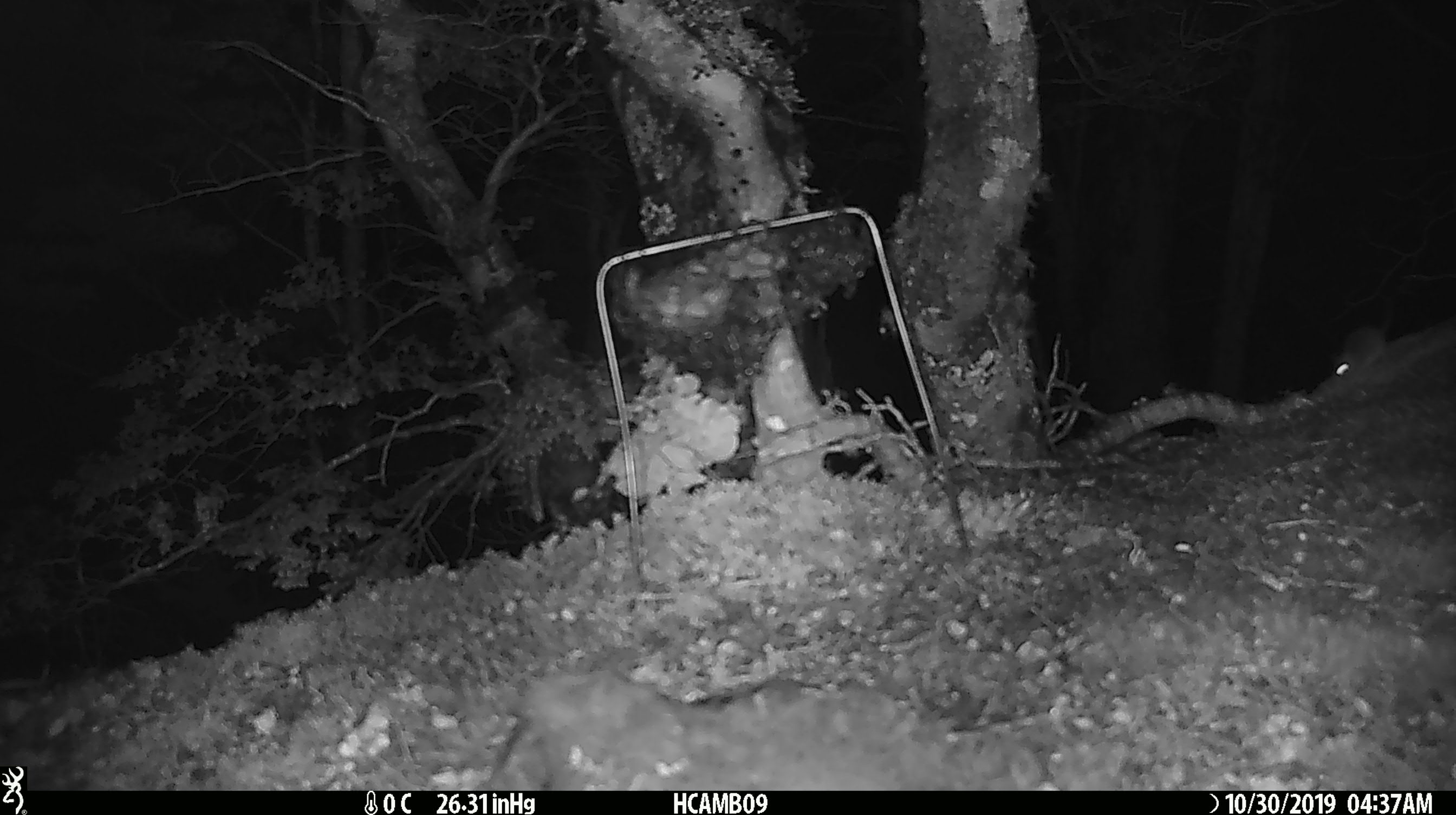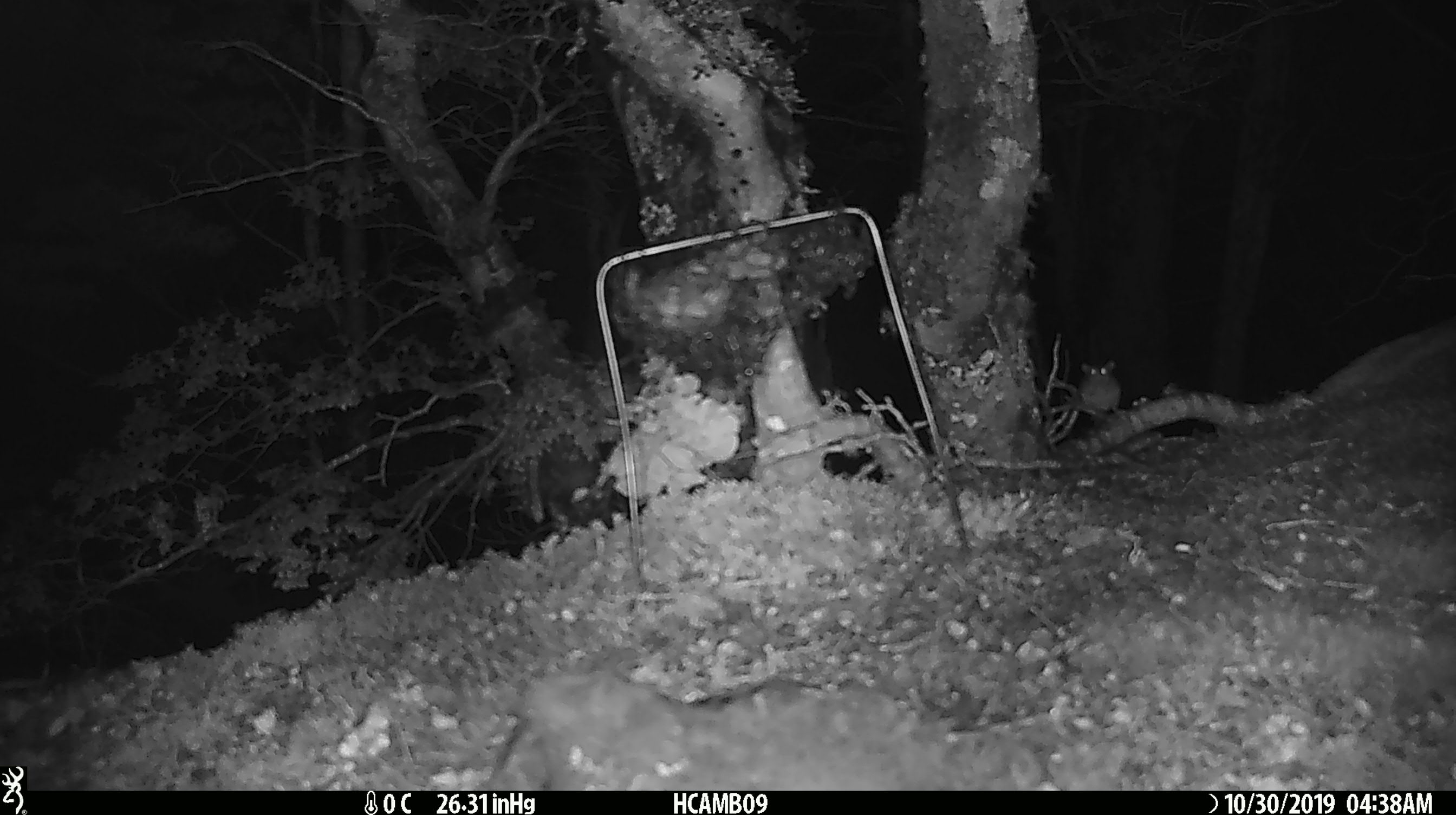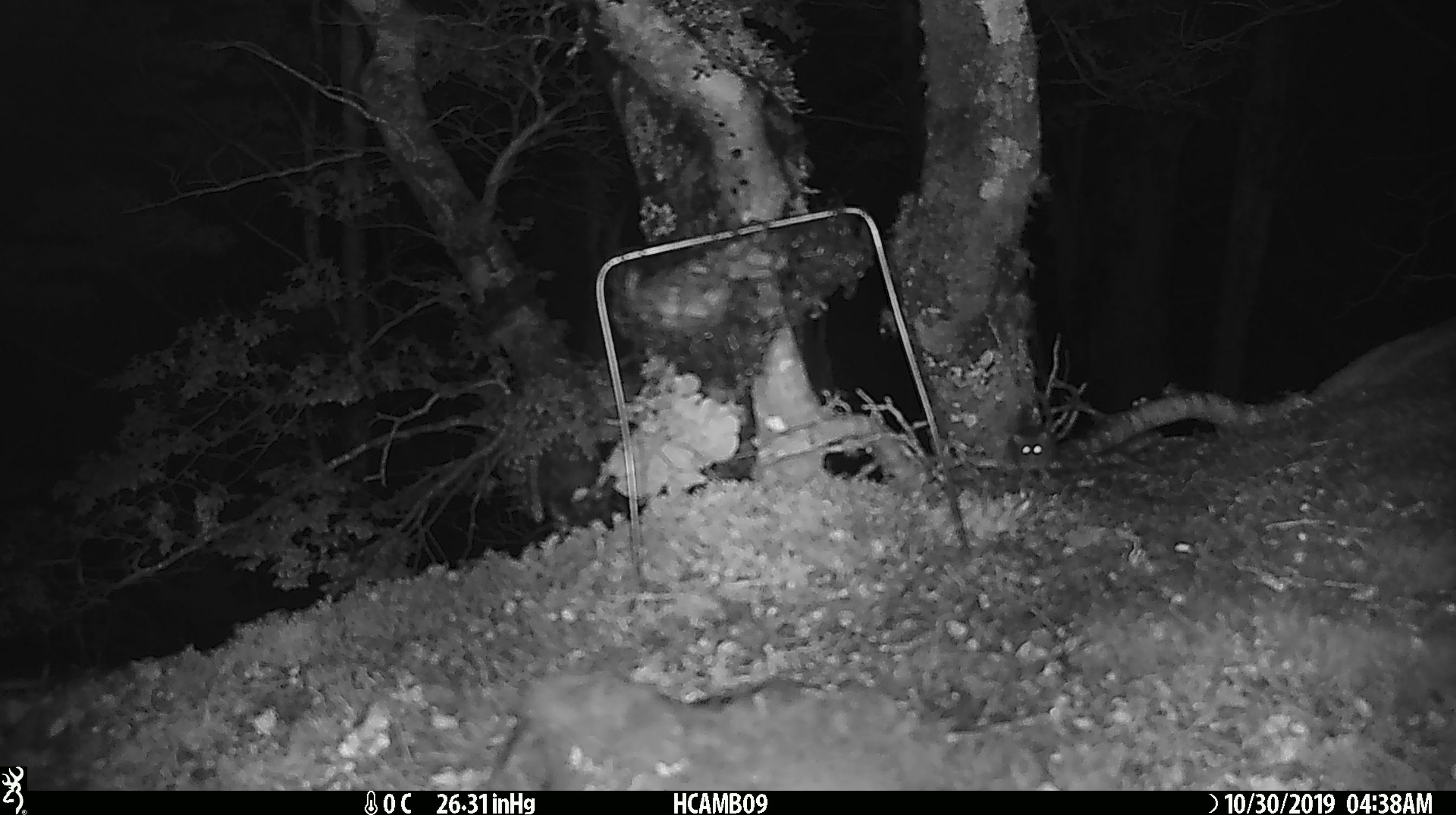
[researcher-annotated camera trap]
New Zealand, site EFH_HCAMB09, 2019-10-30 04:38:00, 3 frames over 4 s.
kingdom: Animalia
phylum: Chordata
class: Mammalia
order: Rodentia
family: Muridae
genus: Mus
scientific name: Mus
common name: mouse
Mouse (Mus).